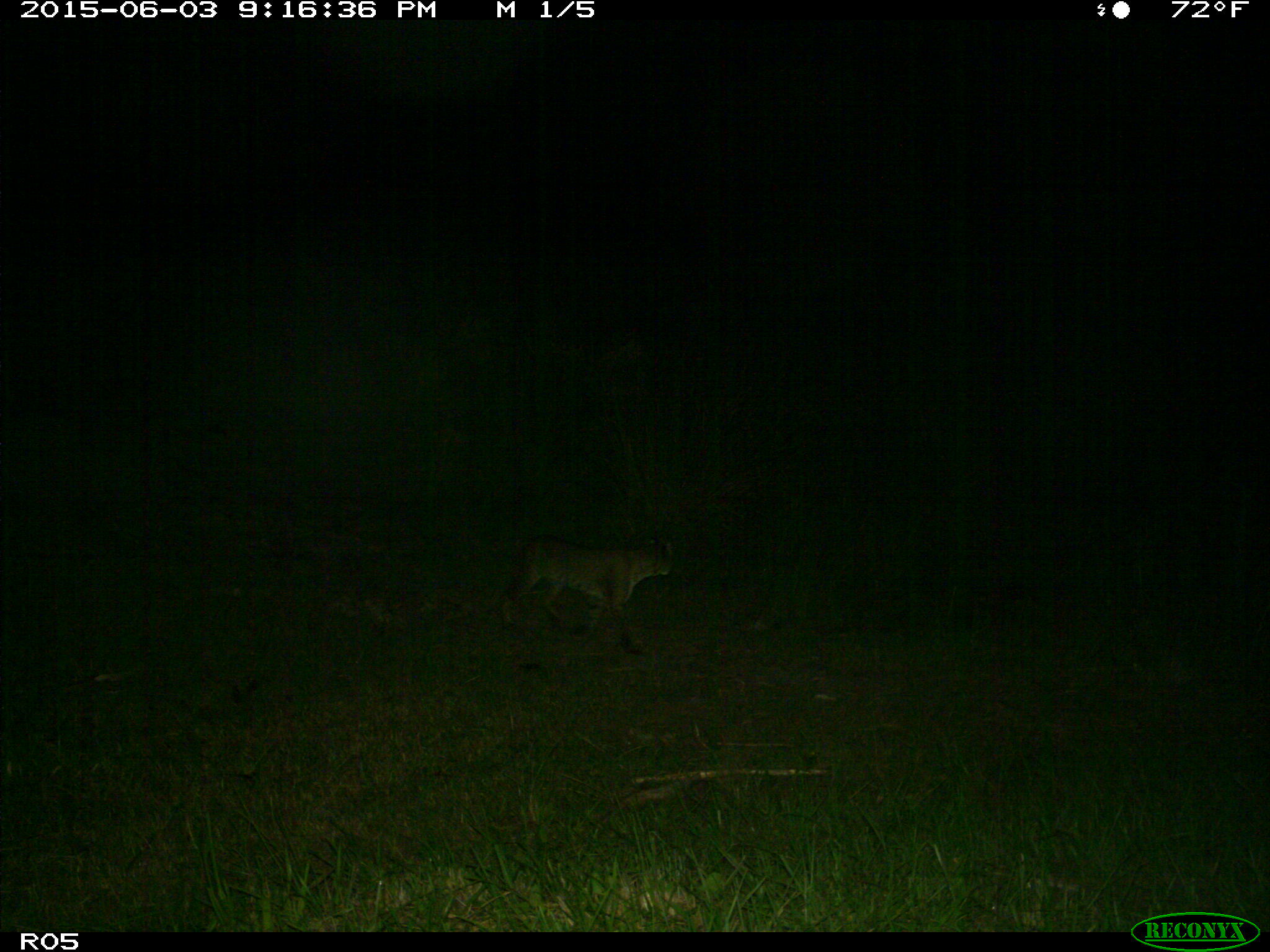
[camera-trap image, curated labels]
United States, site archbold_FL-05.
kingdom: Animalia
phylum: Chordata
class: Mammalia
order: Carnivora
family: Felidae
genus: Lynx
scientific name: Lynx rufus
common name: bobcat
Lynx rufus (bobcat).